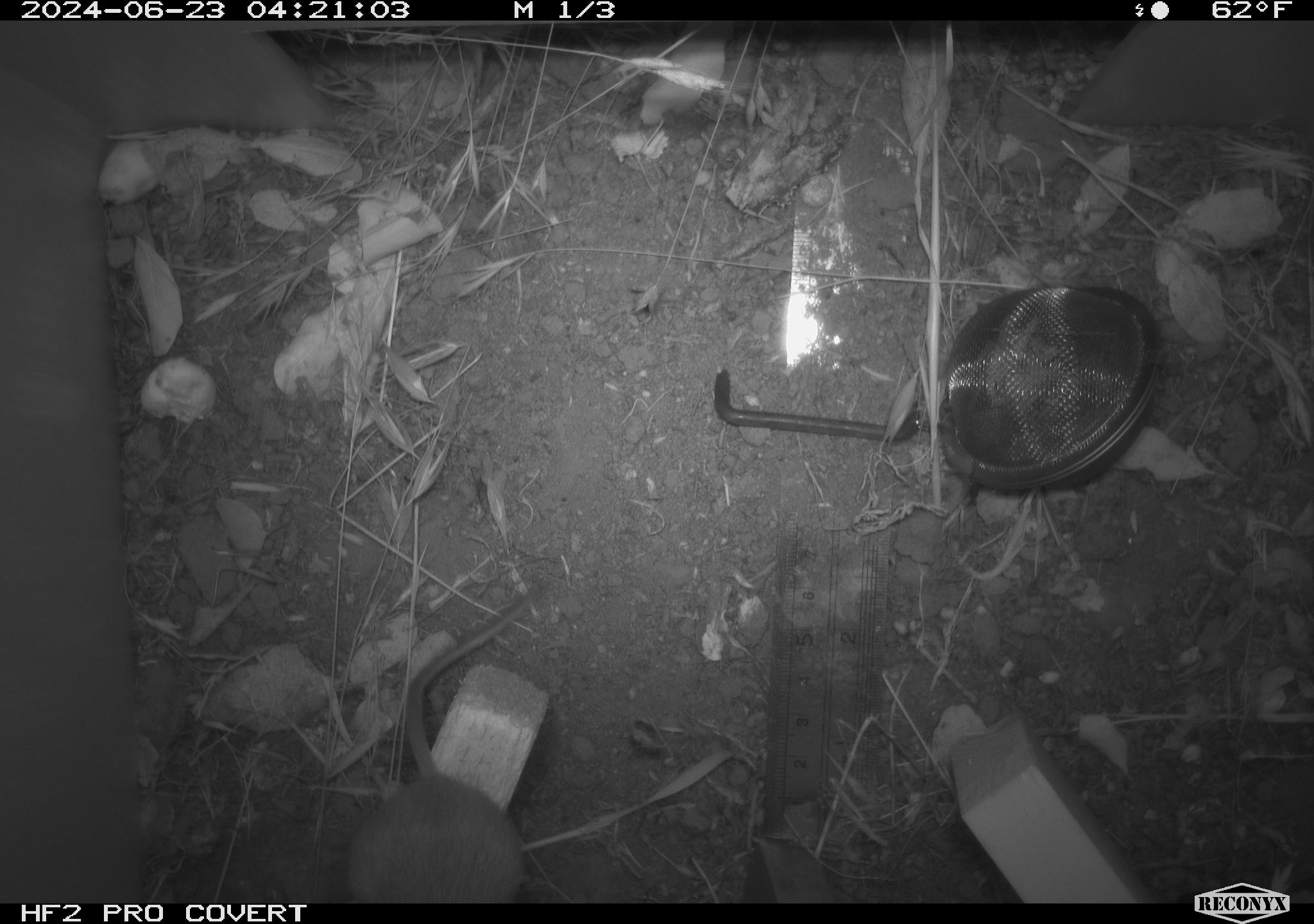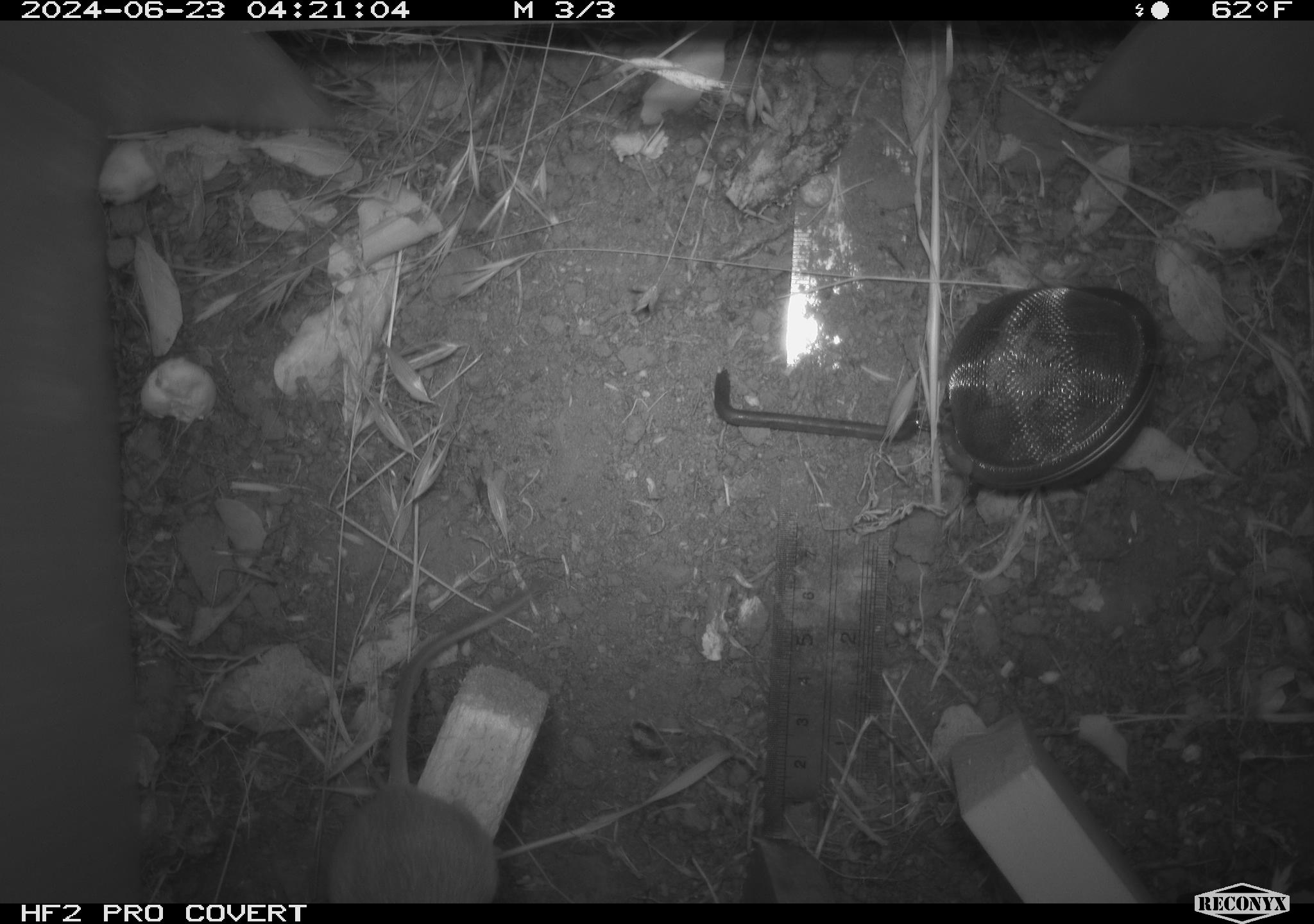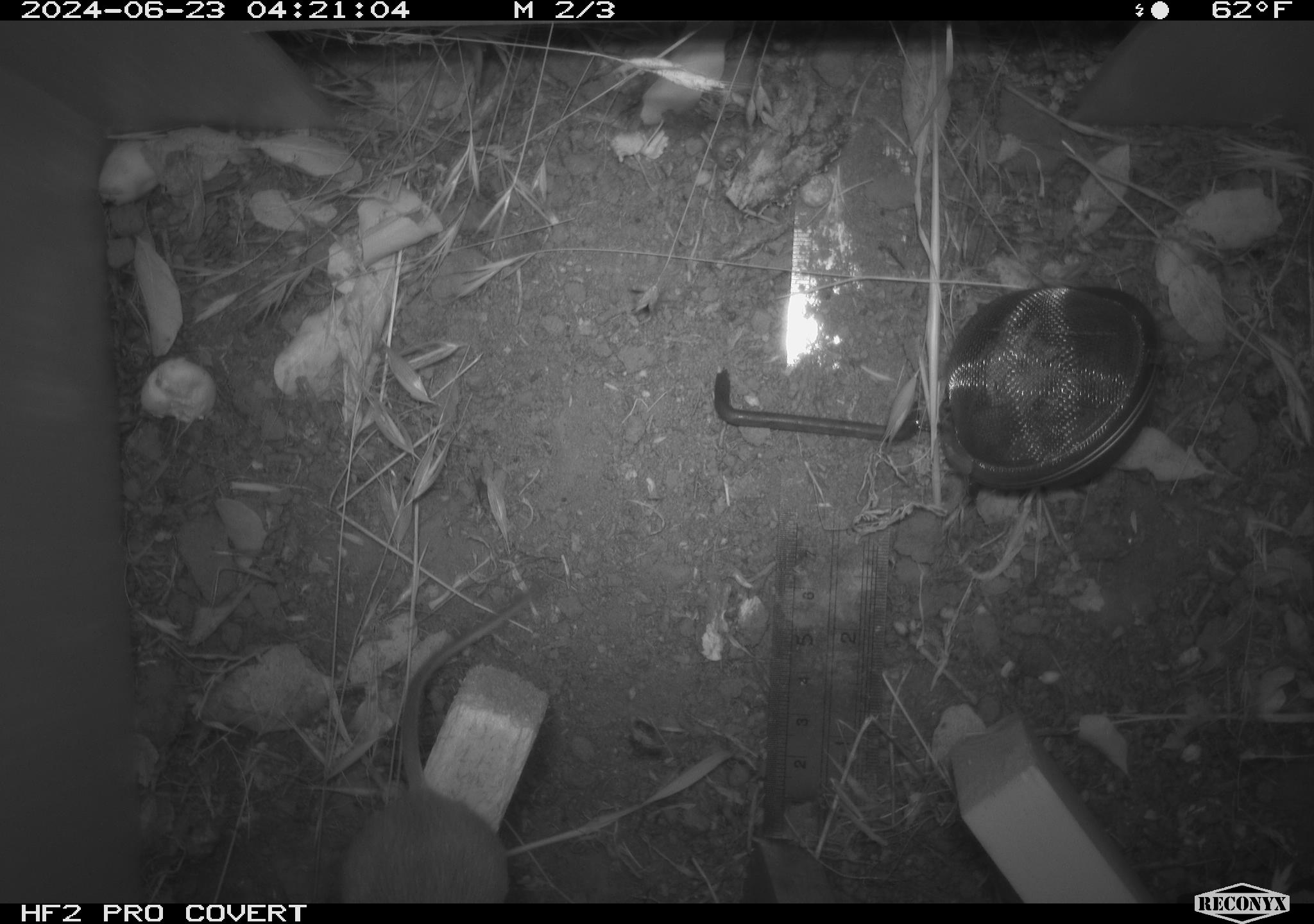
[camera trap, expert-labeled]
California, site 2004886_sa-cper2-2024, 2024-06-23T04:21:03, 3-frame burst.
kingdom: Animalia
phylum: Chordata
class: Mammalia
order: Rodentia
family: Heteromyidae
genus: Dipodomys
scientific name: Dipodomys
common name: kangaroo rats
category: dipodomys species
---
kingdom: Animalia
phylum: Chordata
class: Mammalia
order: Rodentia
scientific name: Rodentia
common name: rodent